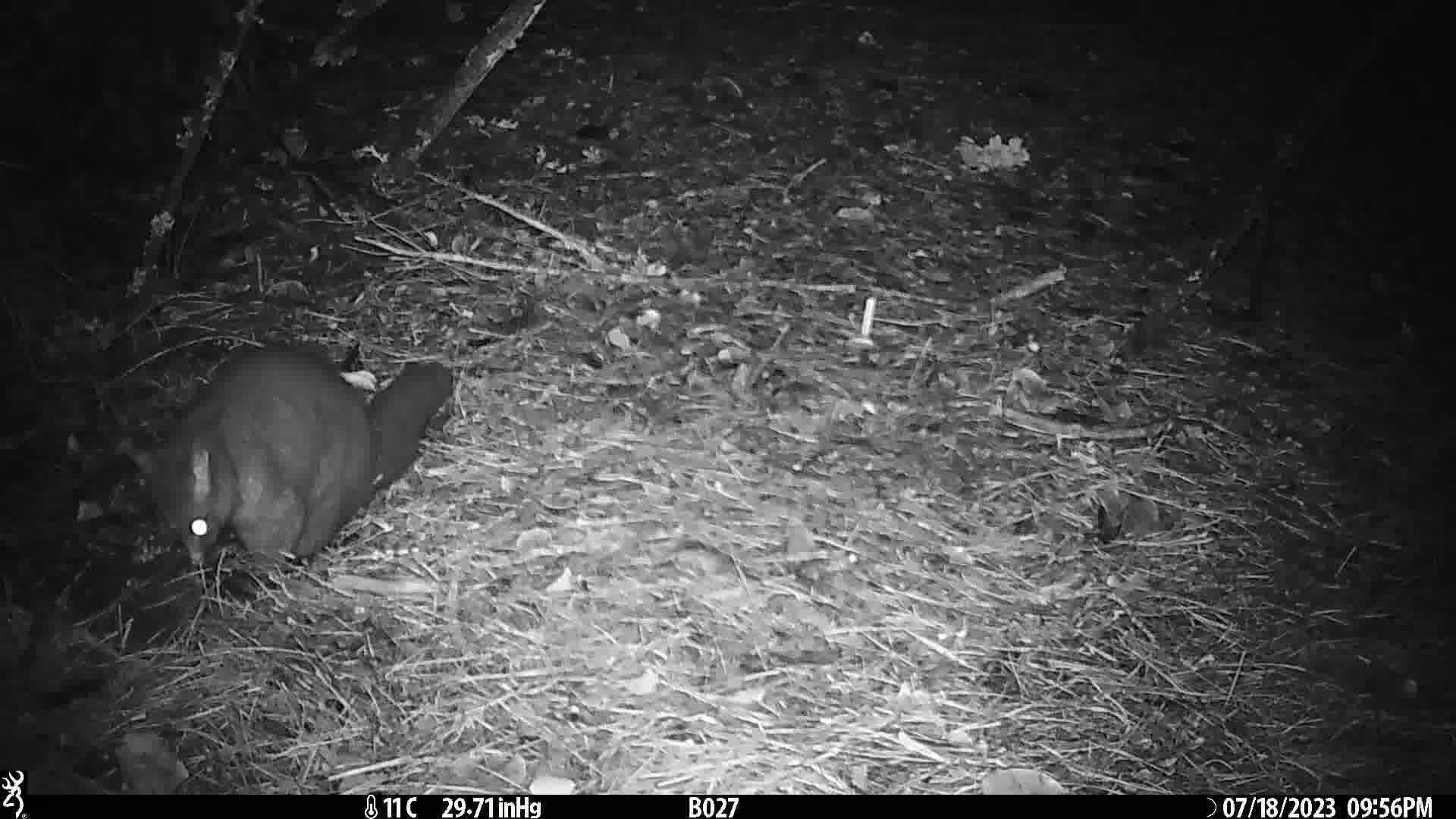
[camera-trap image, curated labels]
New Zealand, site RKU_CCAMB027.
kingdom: Animalia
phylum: Chordata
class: Mammalia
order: Diprotodontia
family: Phalangeridae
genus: Trichosurus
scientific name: Trichosurus vulpecula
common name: common brushtail possum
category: possum